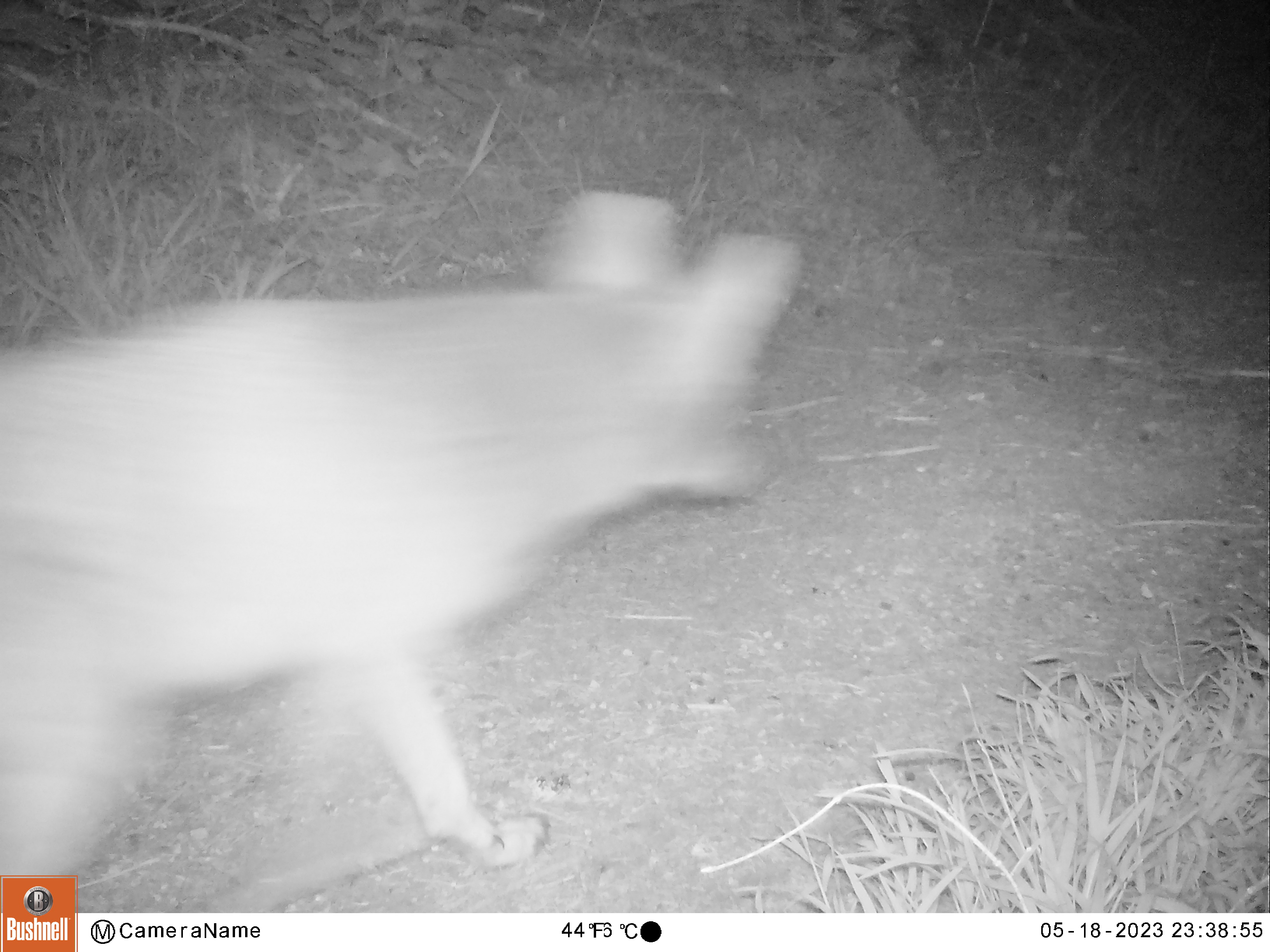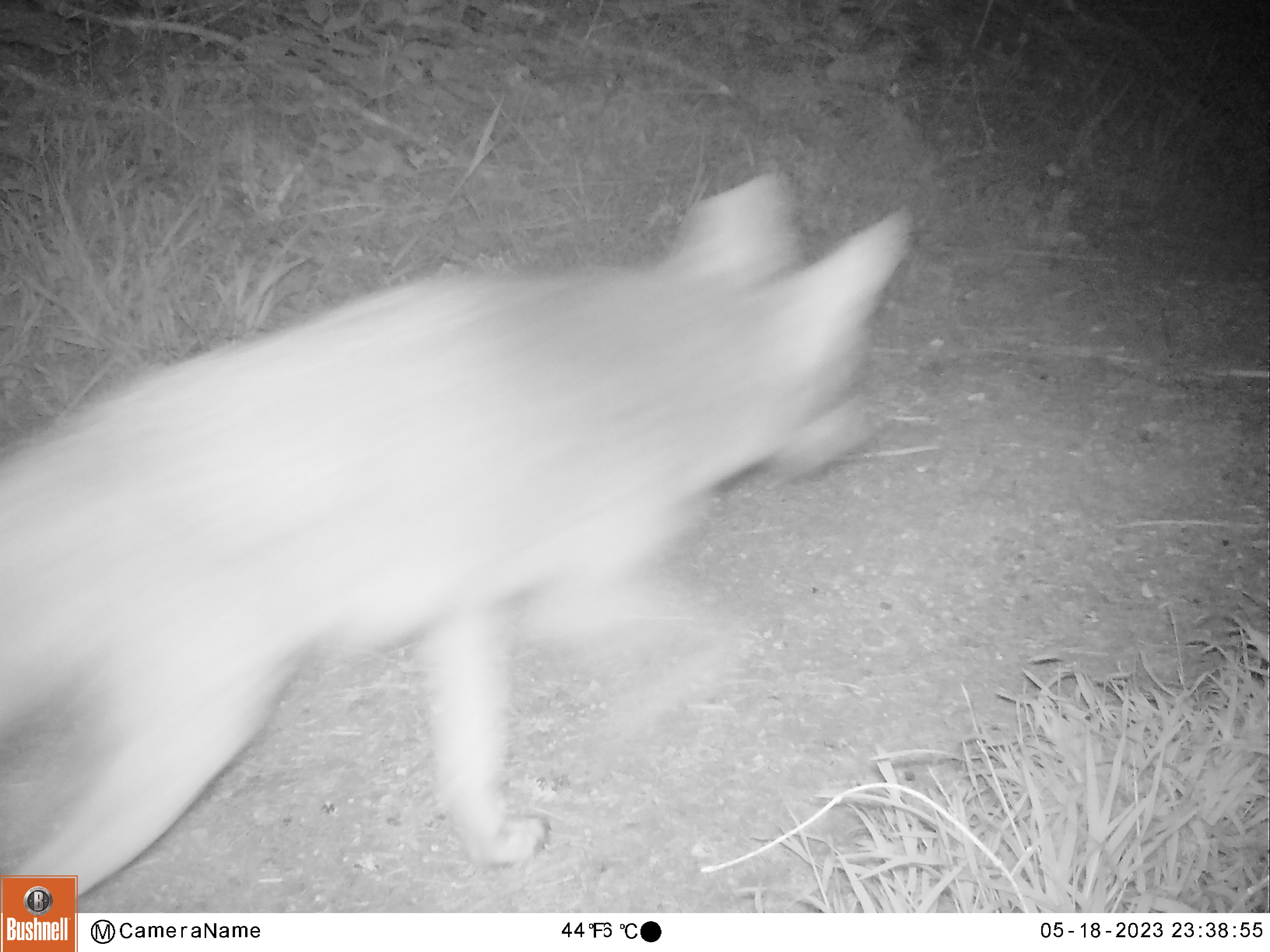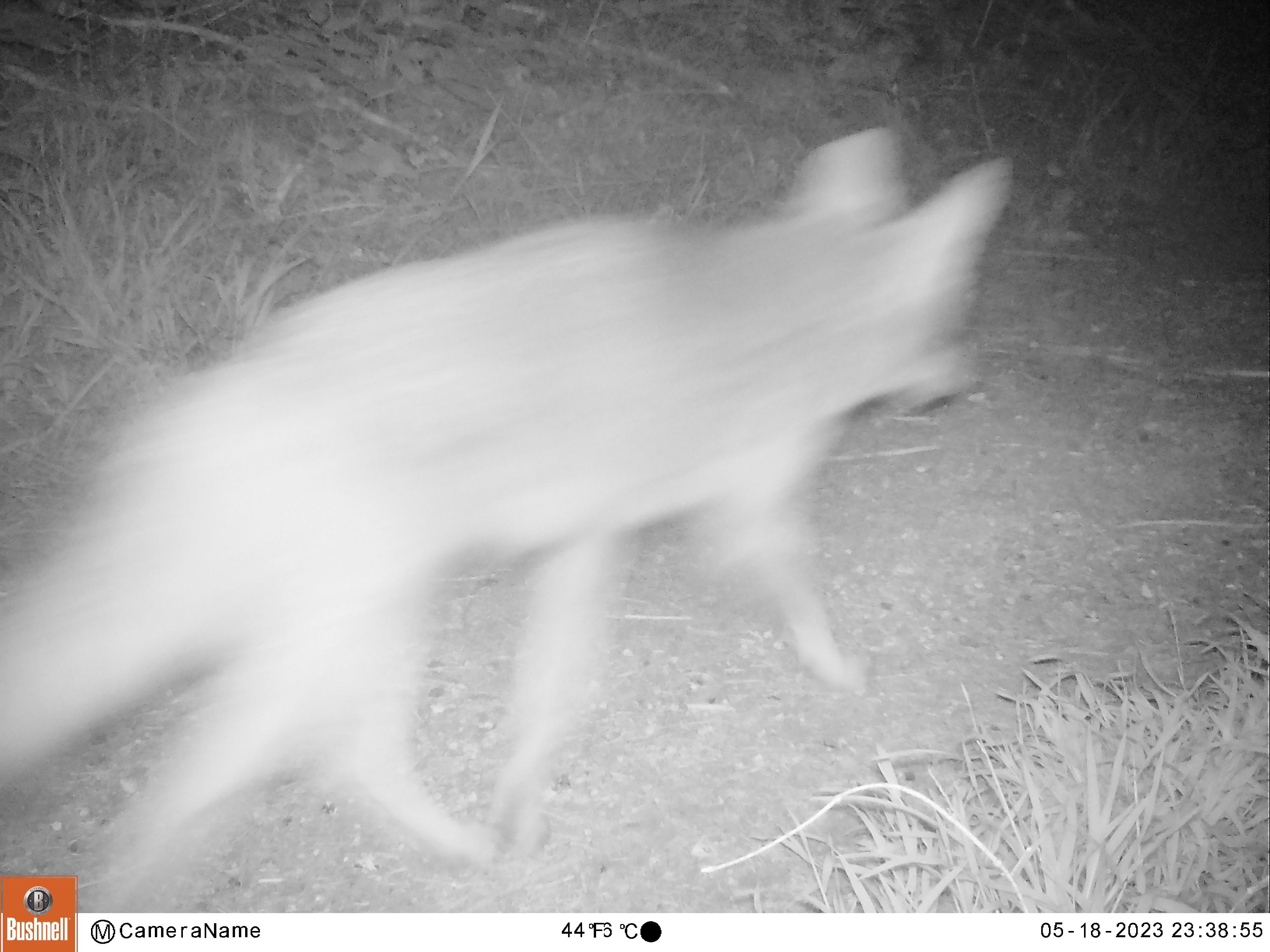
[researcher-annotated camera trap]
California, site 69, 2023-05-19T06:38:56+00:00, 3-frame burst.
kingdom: Animalia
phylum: Chordata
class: Mammalia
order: Carnivora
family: Canidae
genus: Canis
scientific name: Canis latrans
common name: coyote